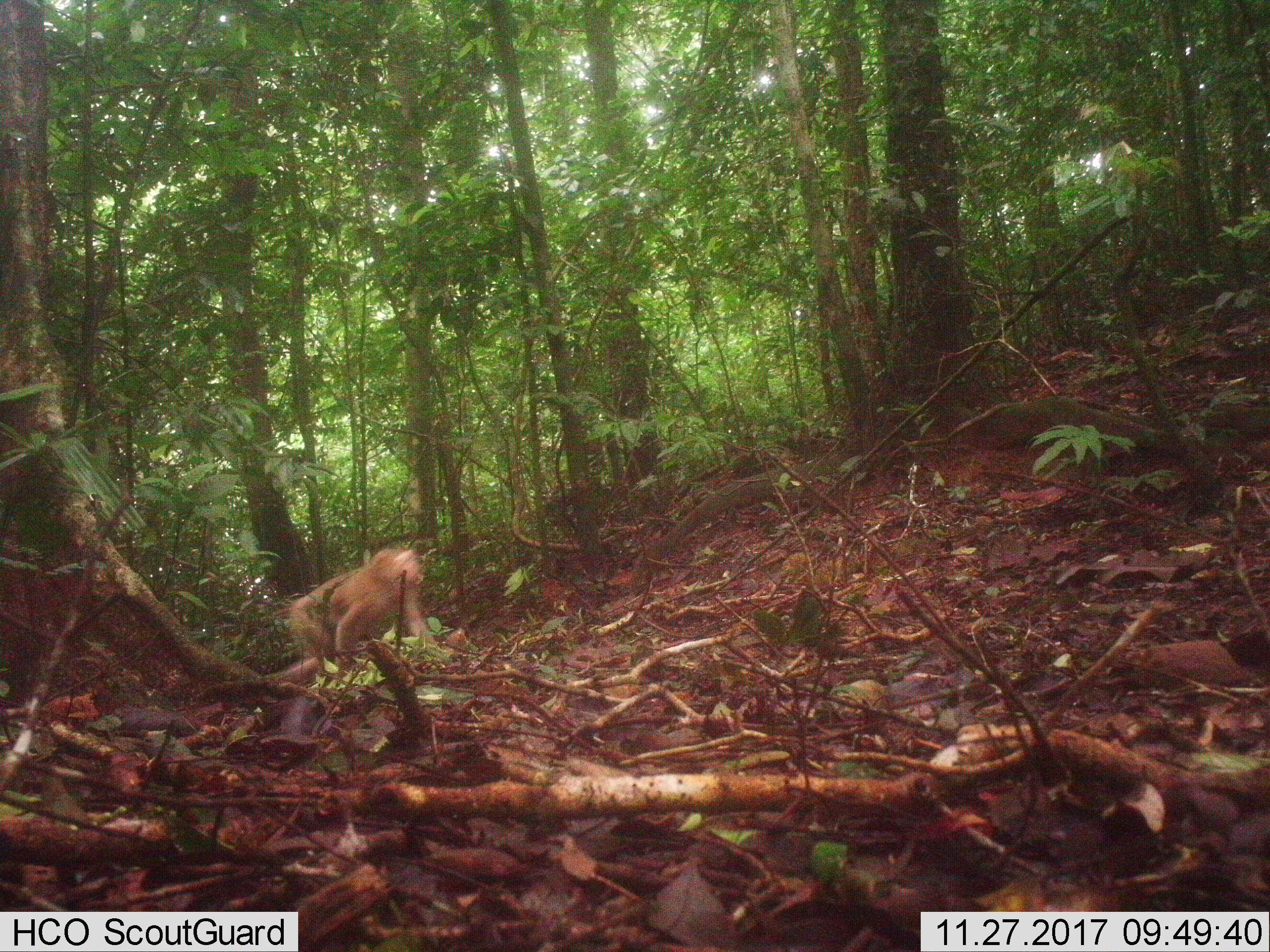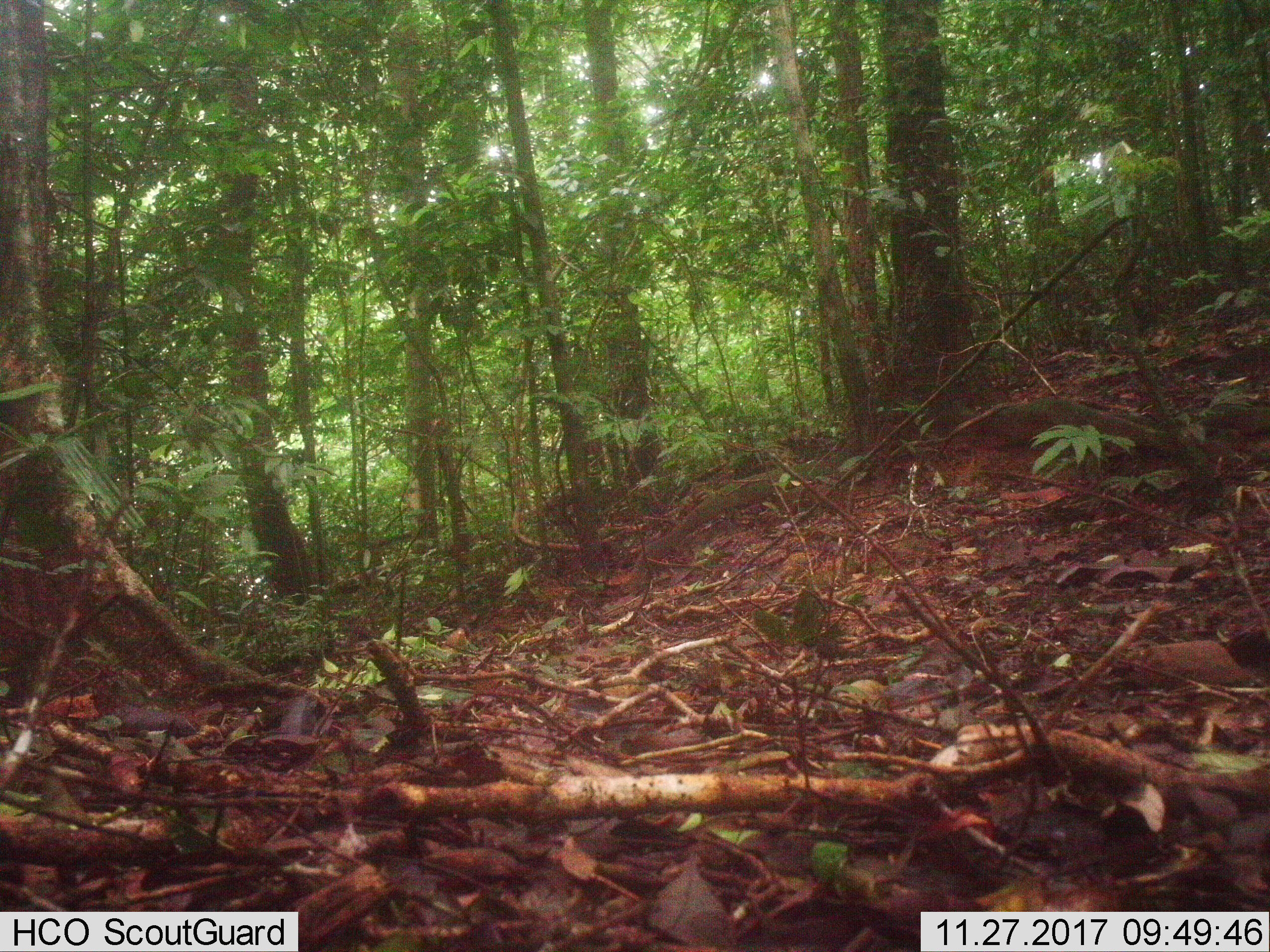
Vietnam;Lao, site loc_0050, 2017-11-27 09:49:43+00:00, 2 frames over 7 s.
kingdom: Animalia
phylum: Chordata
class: Mammalia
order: Primates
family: Cercopithecidae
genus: Macaca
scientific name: Macaca nemestrina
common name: pig-tailed macaque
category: pig tailed macaque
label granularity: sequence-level